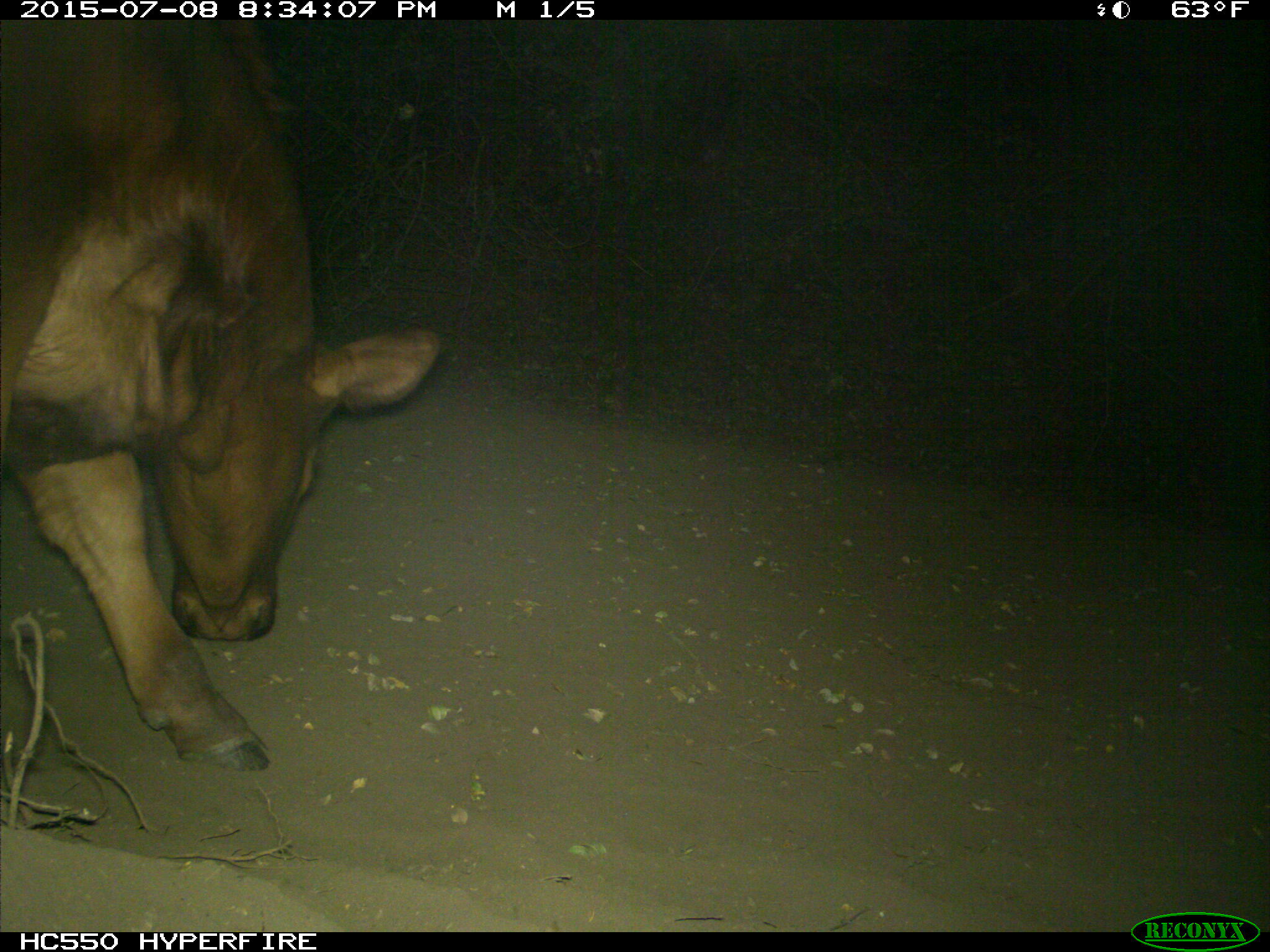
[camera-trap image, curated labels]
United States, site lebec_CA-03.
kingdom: Animalia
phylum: Chordata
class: Mammalia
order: Artiodactyla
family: Bovidae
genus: Bos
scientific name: Bos taurus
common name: domestic cow